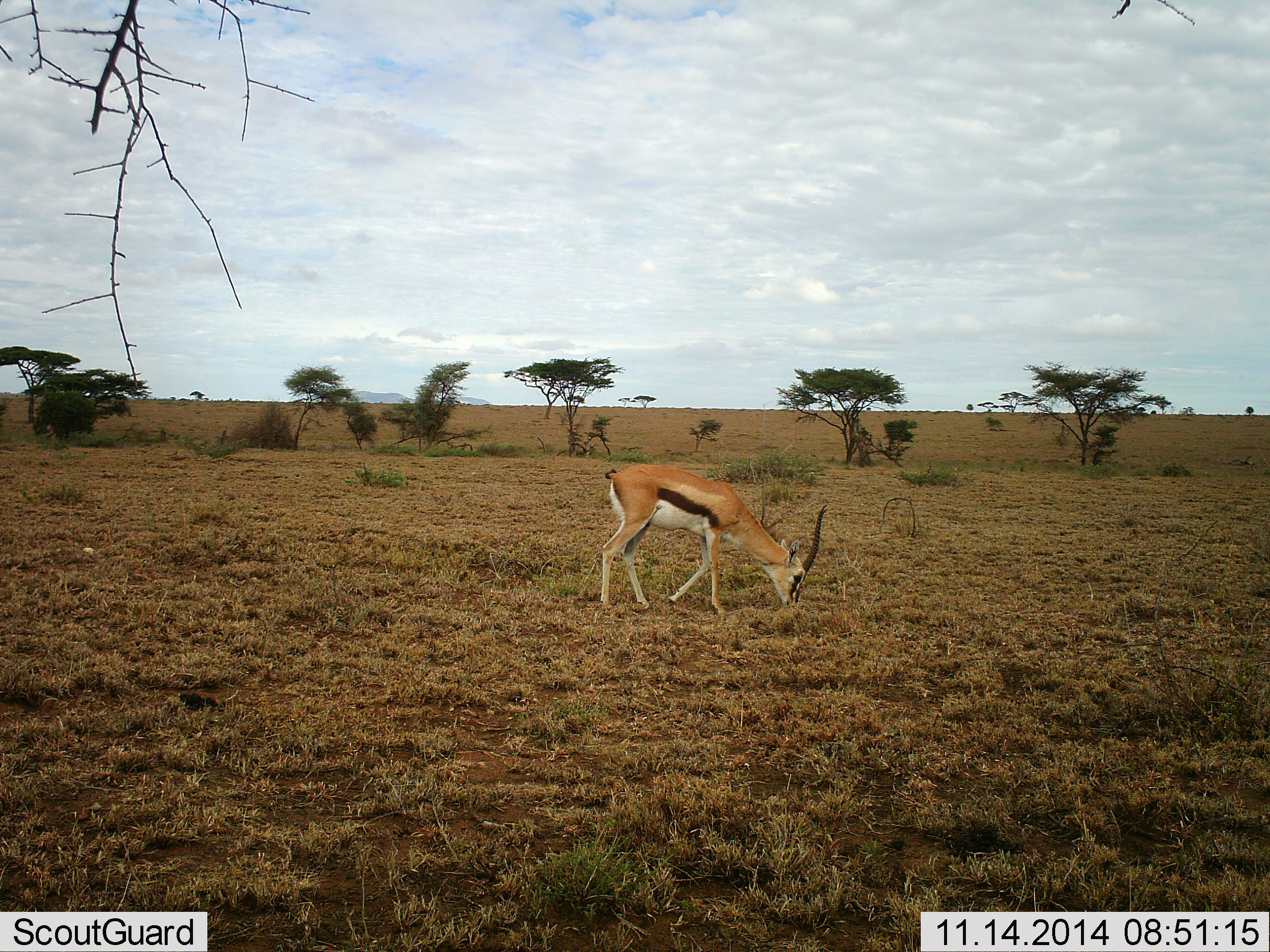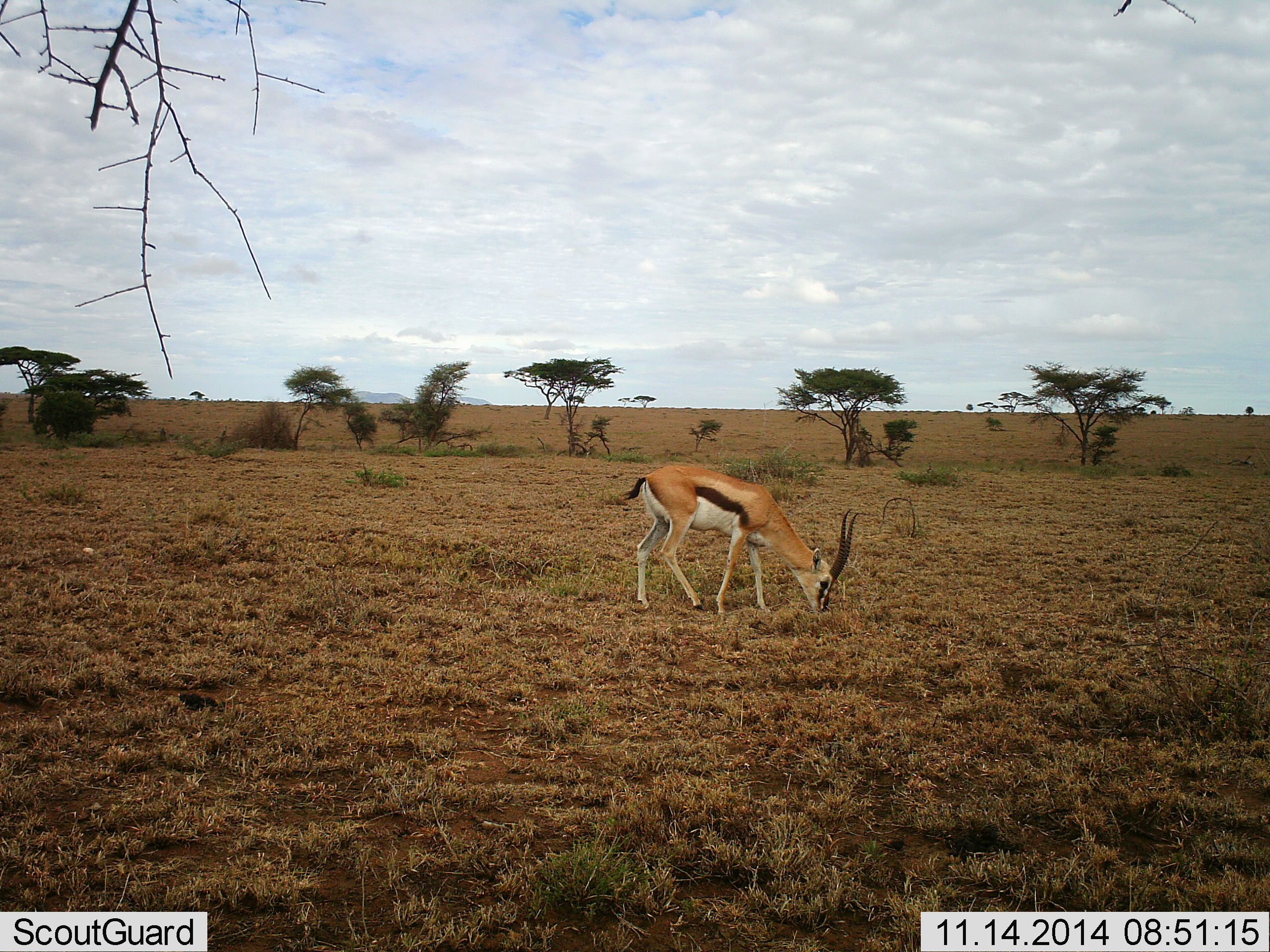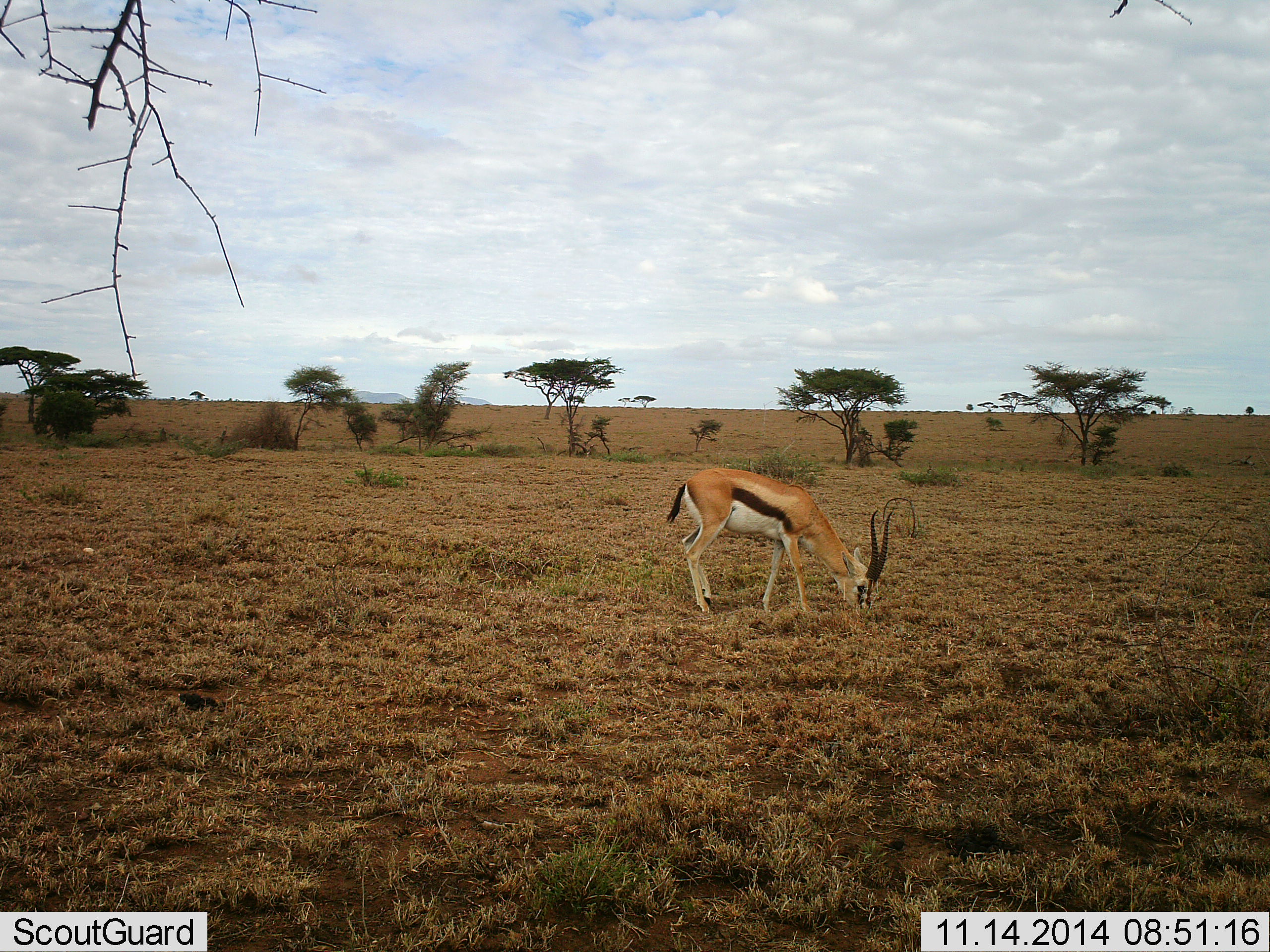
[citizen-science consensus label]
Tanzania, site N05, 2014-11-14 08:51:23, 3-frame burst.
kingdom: Animalia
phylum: Chordata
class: Mammalia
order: Artiodactyla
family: Bovidae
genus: Eudorcas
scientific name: Eudorcas thomsonii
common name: thomson's gazelle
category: gazellethomsons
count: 1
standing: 10%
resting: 0%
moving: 10%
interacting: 0%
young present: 0%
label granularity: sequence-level